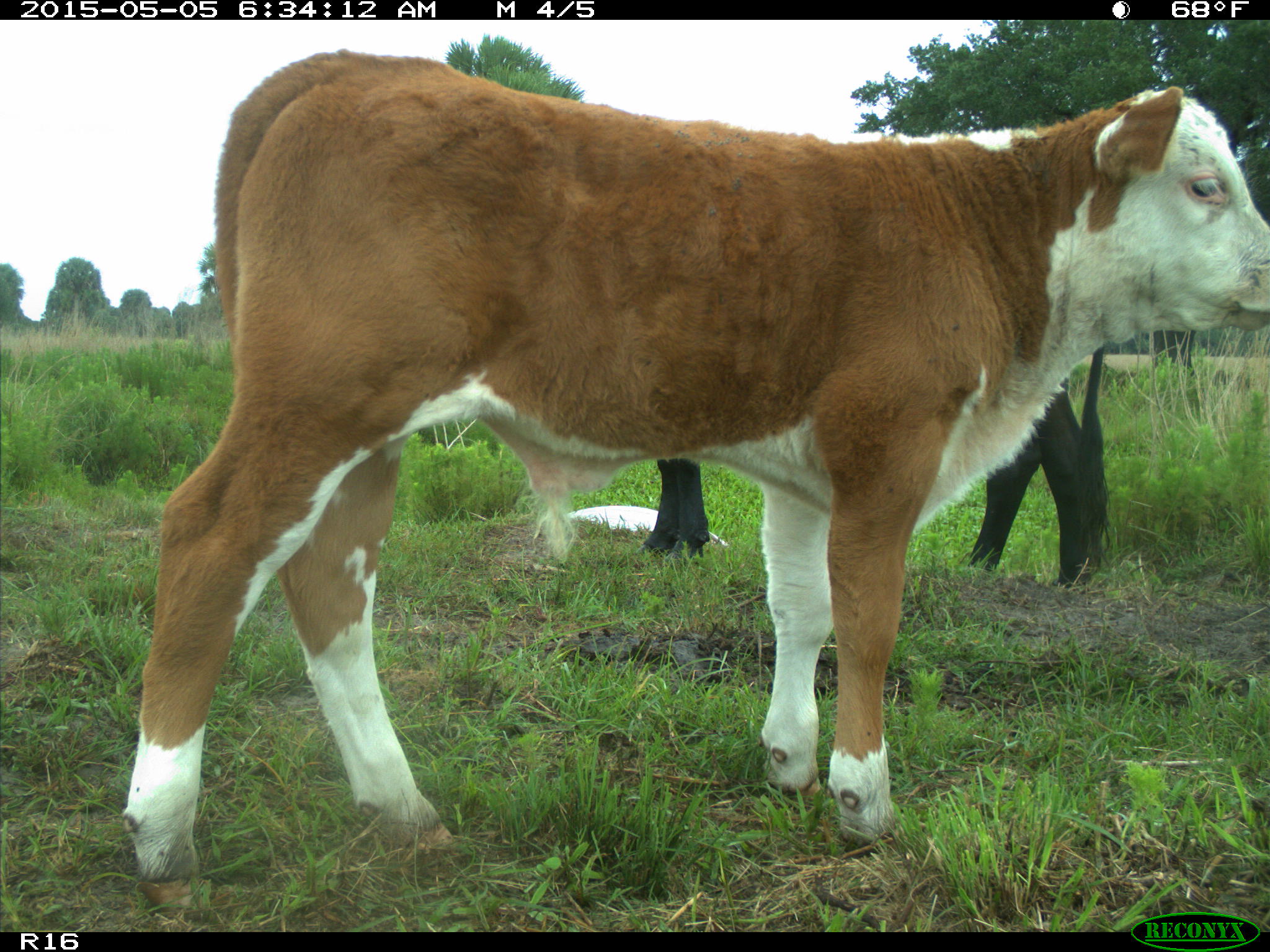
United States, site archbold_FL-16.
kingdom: Animalia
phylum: Chordata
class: Mammalia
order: Artiodactyla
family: Bovidae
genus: Bos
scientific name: Bos taurus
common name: domestic cow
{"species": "Bos taurus (domestic cow)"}